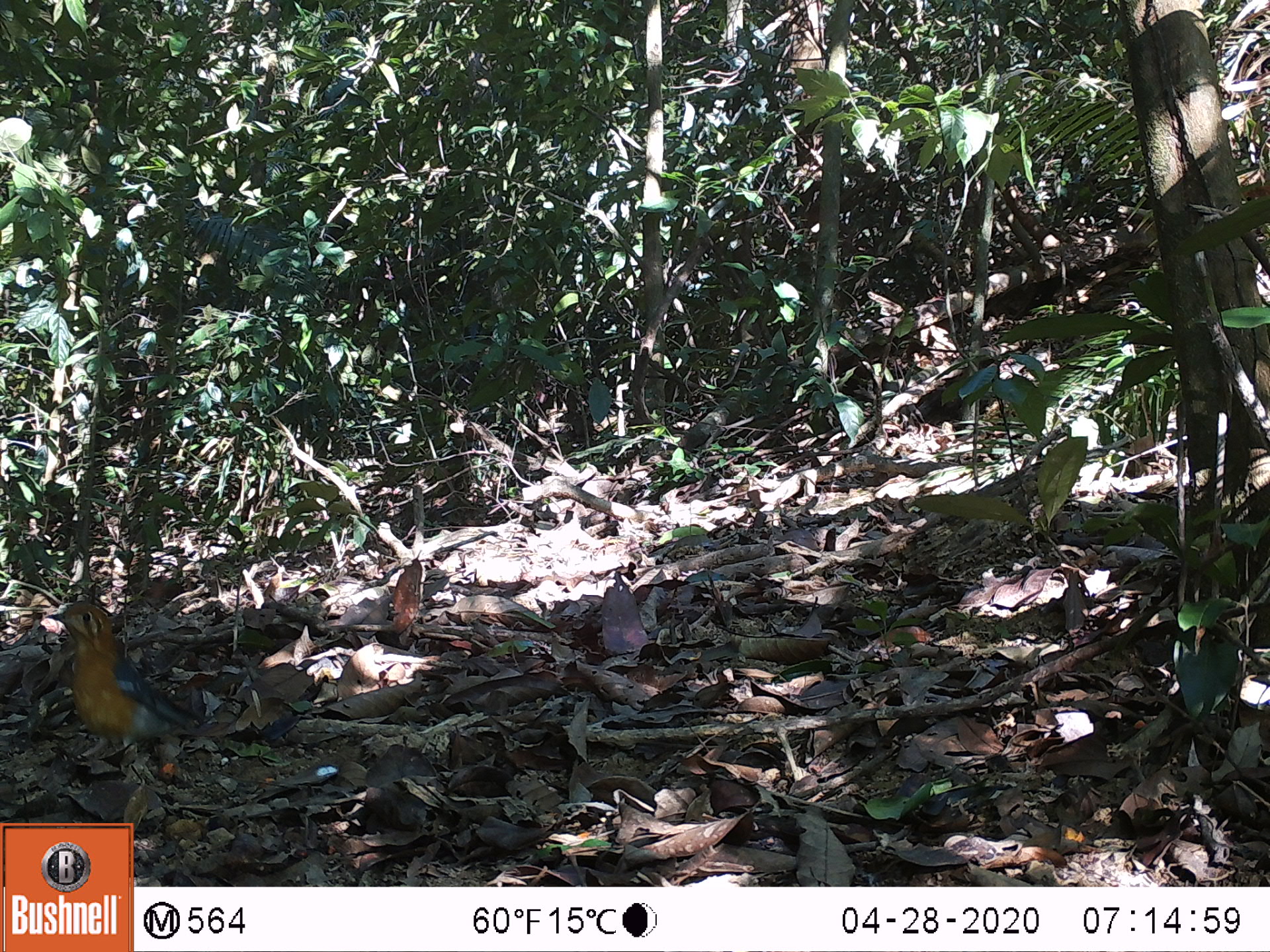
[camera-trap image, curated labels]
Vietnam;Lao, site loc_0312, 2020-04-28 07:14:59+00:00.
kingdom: Animalia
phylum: Chordata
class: Aves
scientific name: Aves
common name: bird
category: unidentified bird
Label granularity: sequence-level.